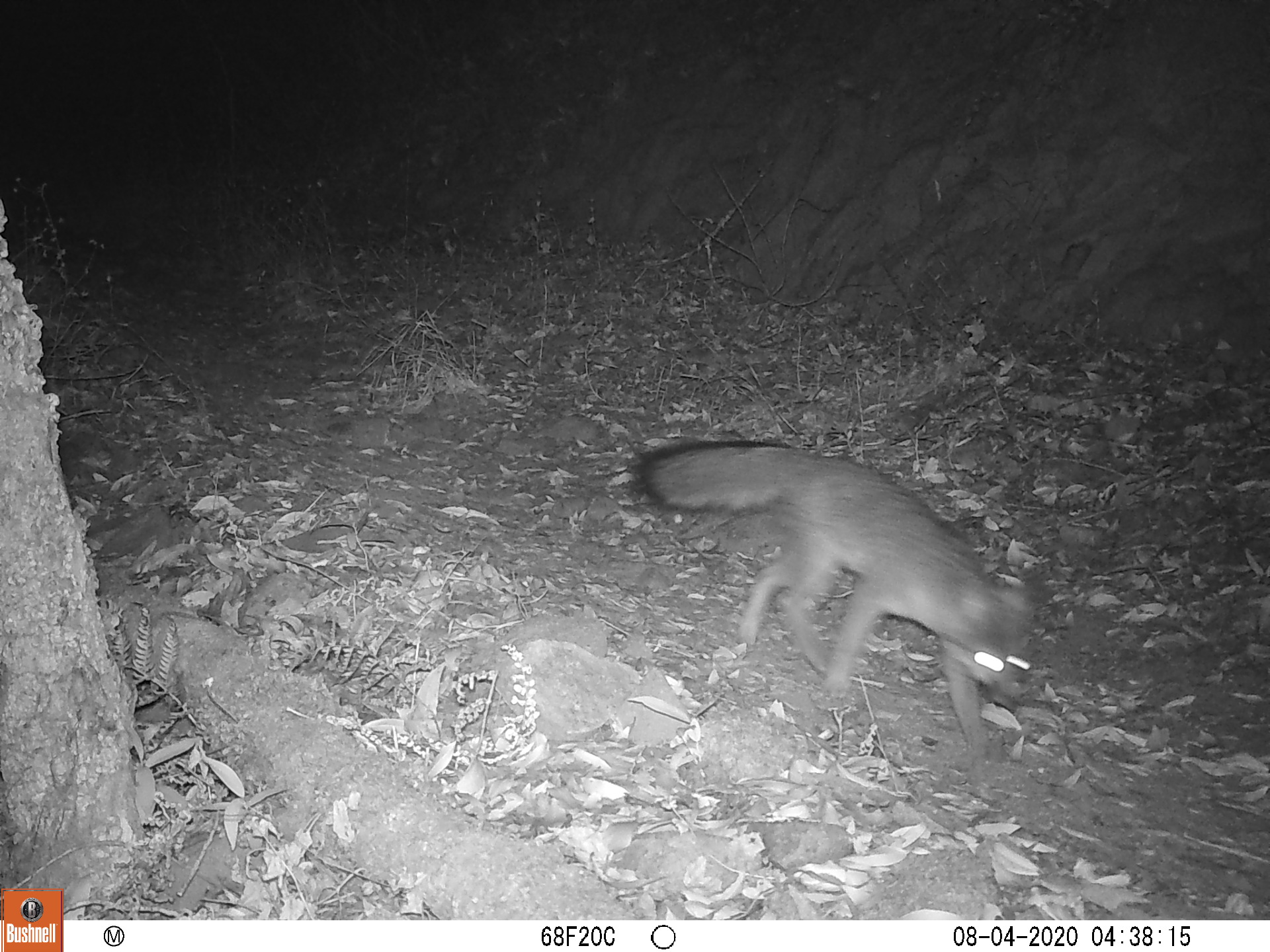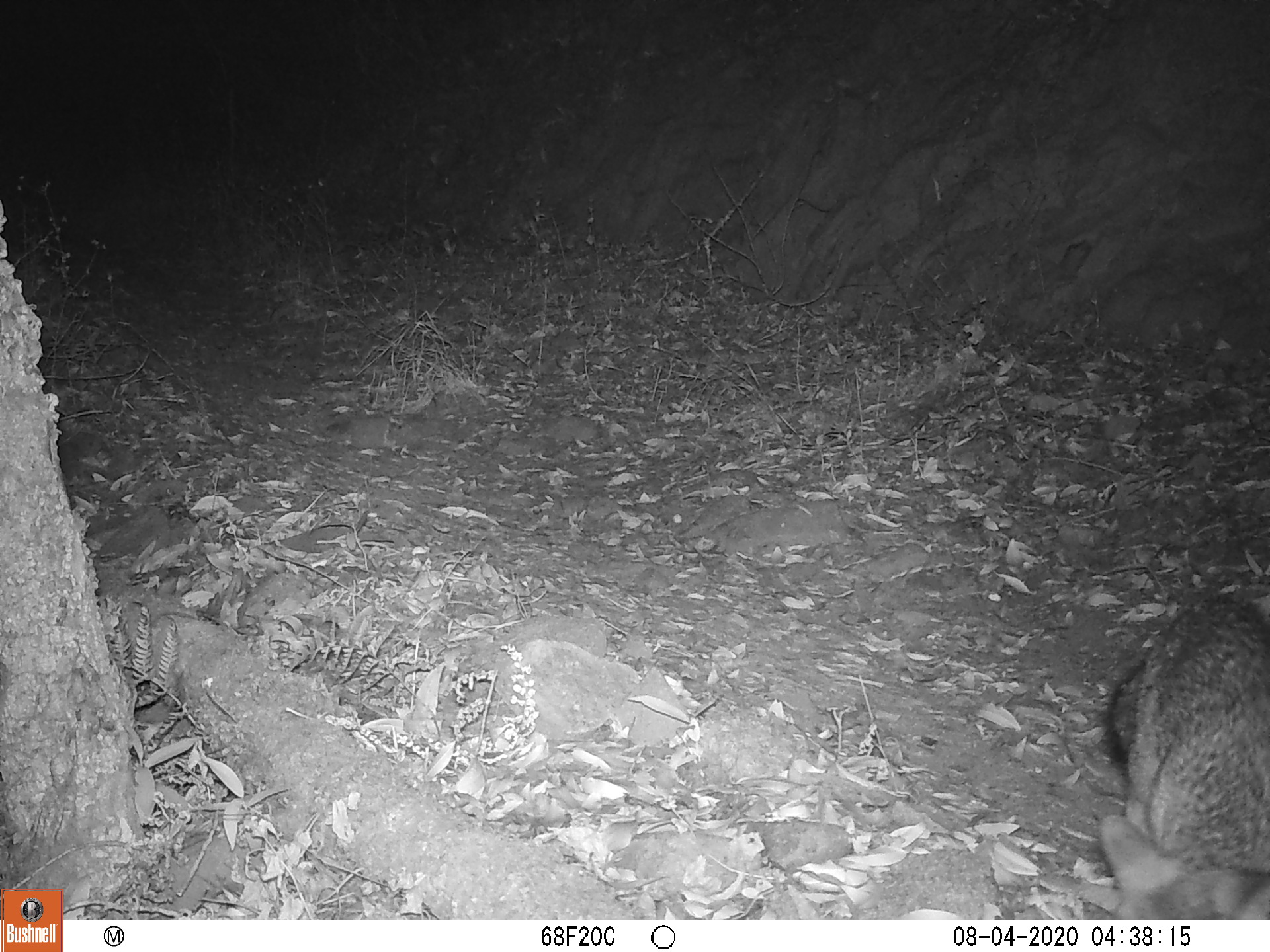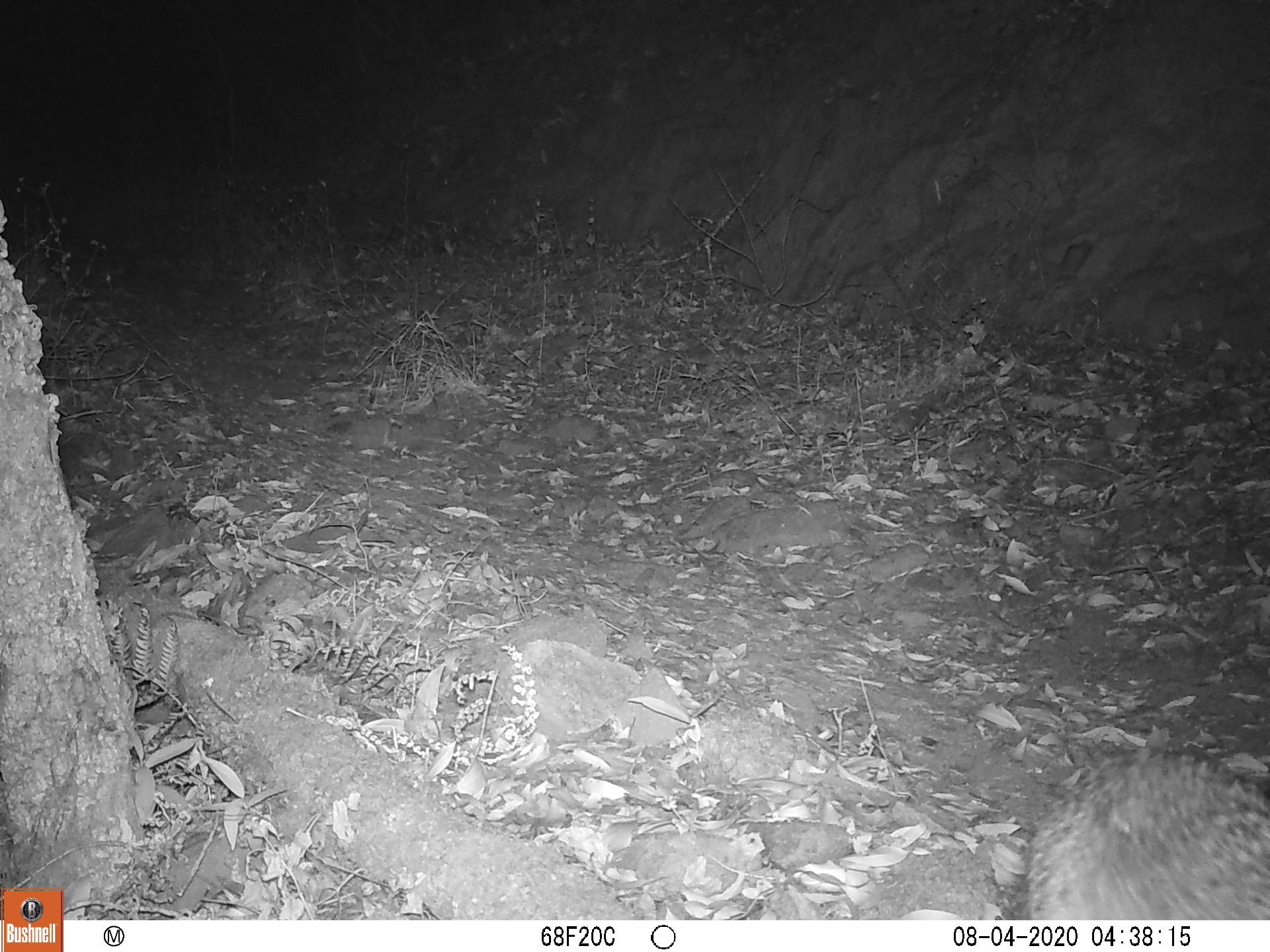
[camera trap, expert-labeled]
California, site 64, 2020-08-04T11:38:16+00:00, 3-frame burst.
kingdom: Animalia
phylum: Chordata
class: Mammalia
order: Carnivora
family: Canidae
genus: Urocyon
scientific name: Urocyon cinereoargenteus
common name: gray fox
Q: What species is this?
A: Gray fox (Urocyon cinereoargenteus).